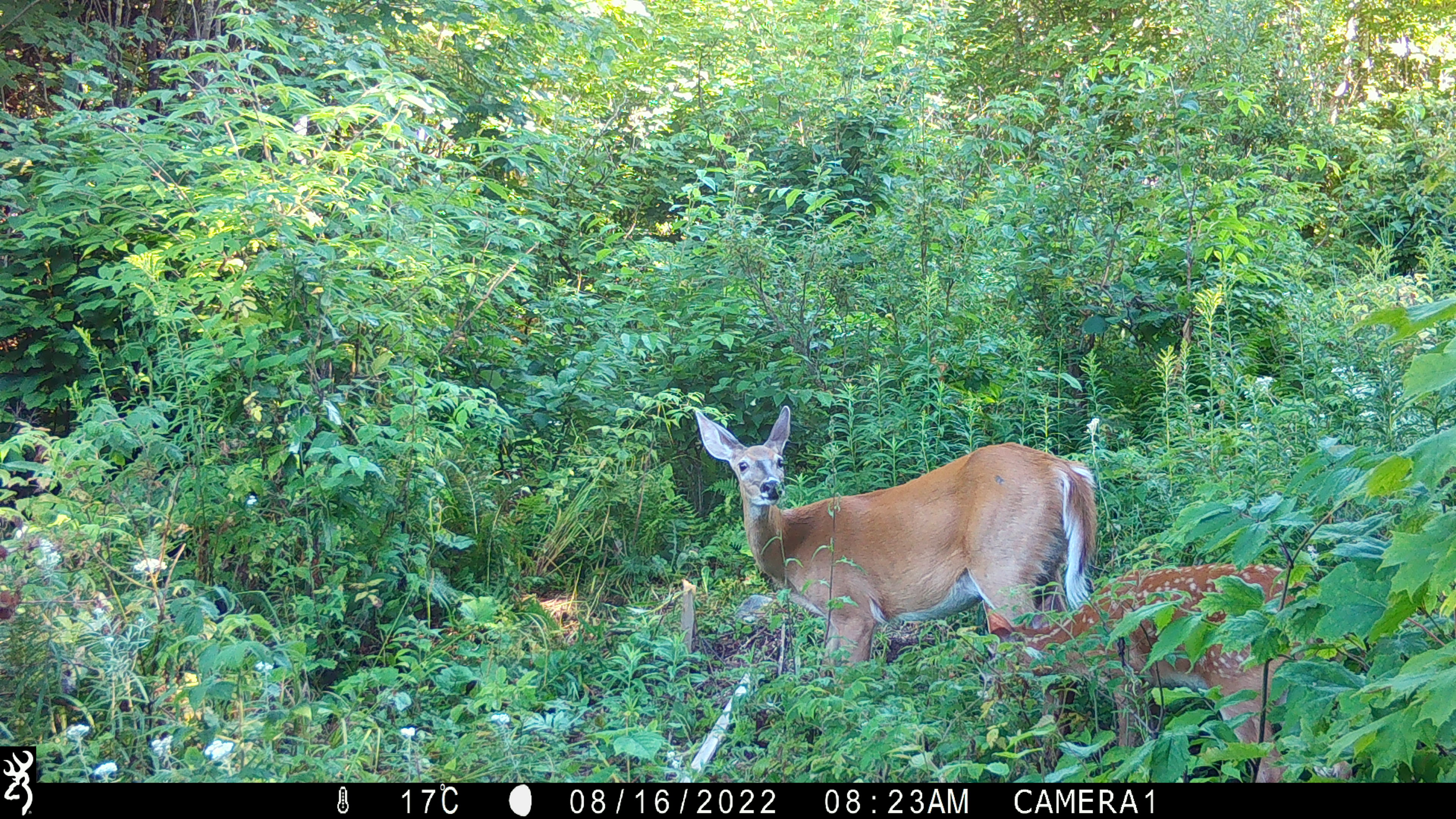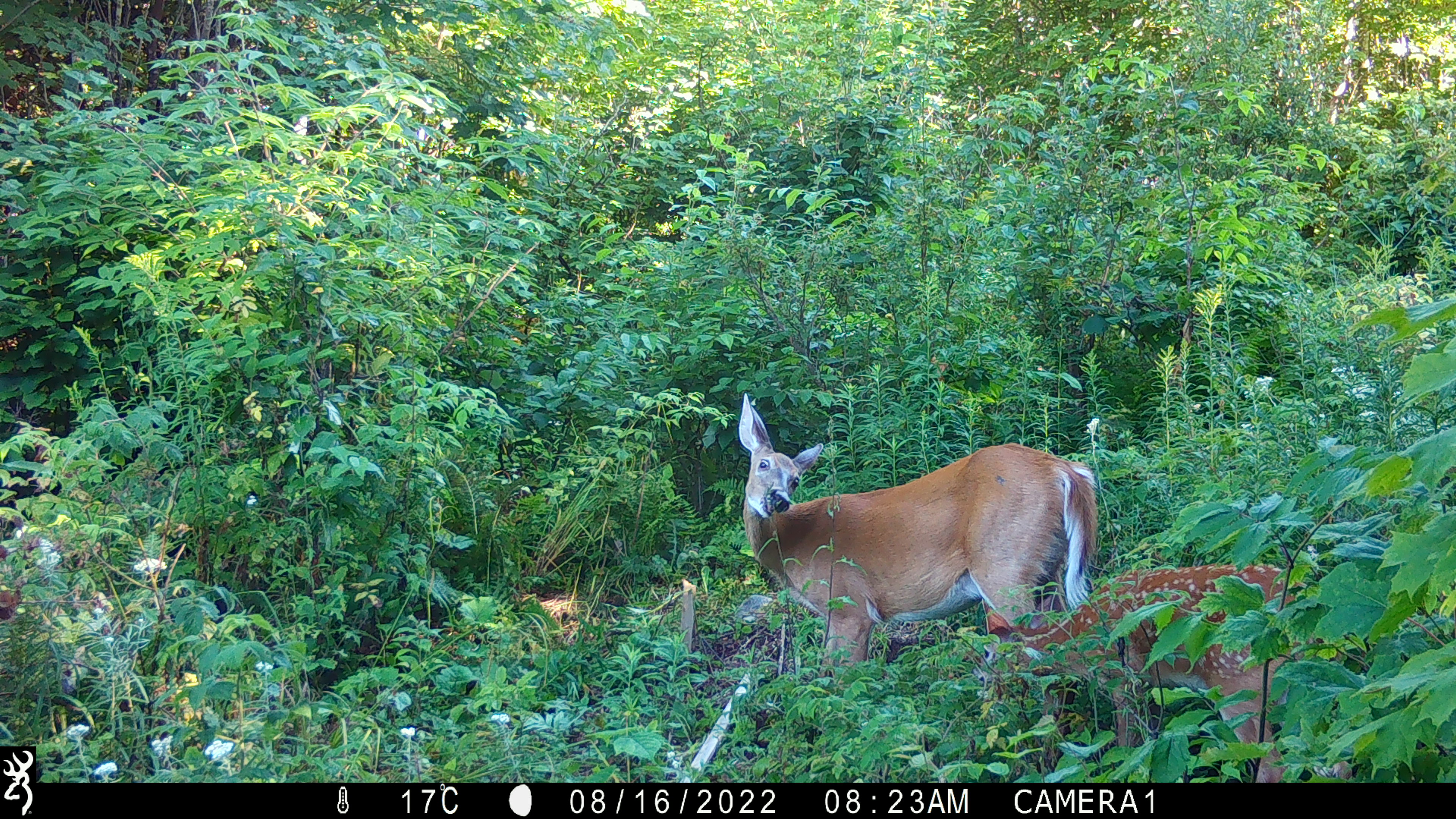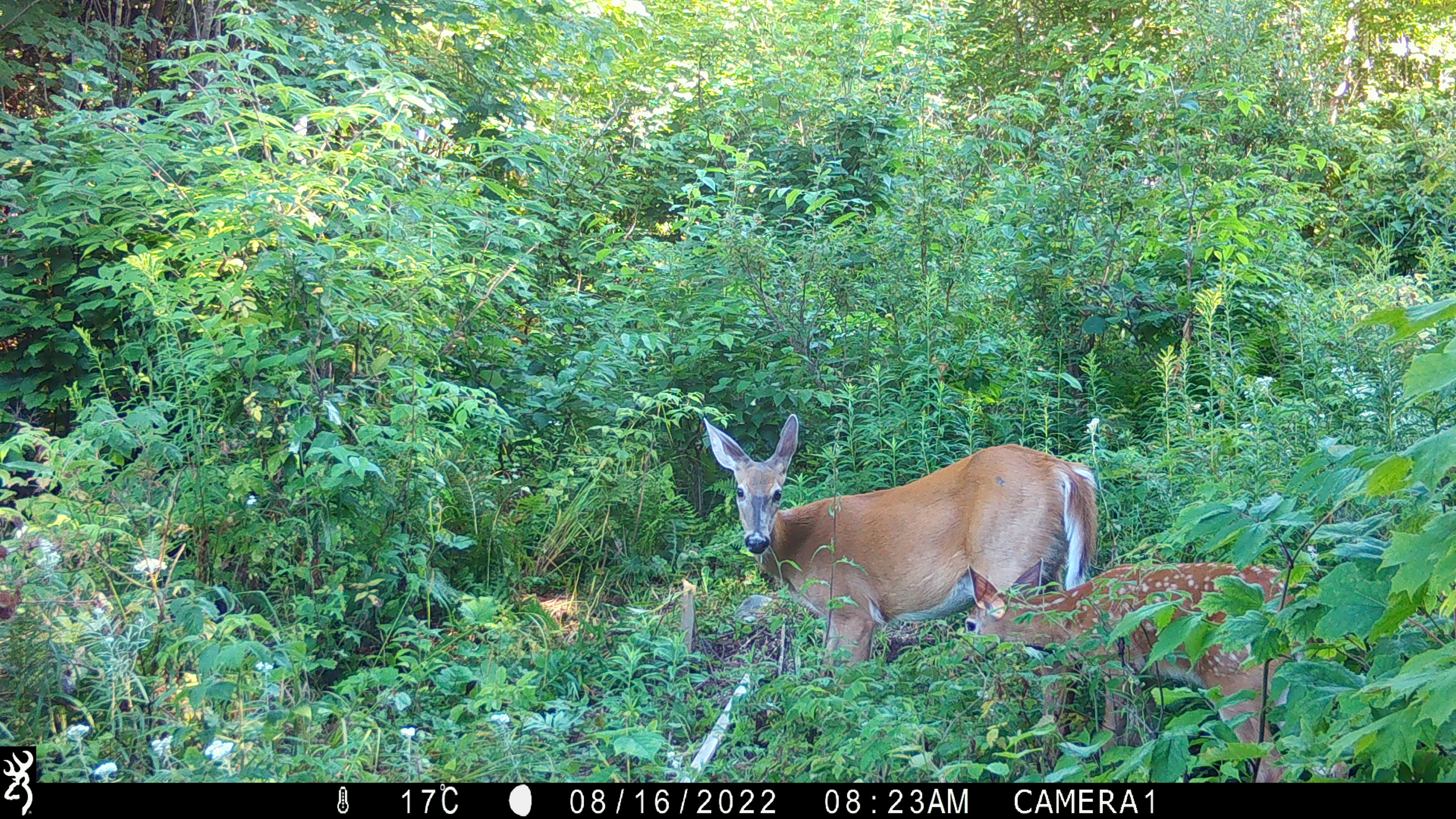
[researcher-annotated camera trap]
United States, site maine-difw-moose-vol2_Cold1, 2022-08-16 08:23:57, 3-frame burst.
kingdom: Animalia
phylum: Chordata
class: Mammalia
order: Artiodactyla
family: Cervidae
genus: Odocoileus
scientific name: Odocoileus virginianus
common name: white-tailed deer